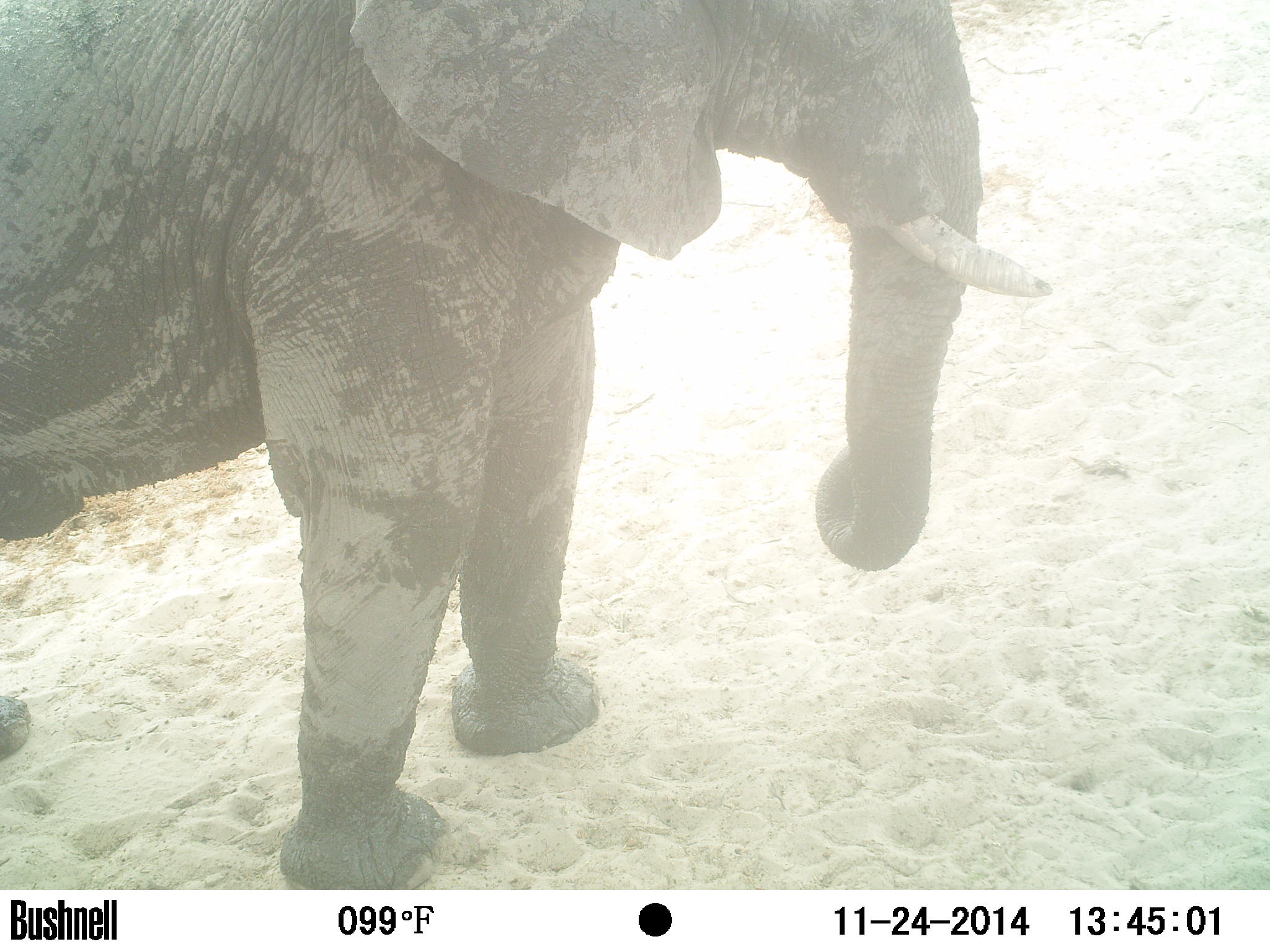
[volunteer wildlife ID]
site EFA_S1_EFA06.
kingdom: Animalia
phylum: Chordata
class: Mammalia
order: Proboscidea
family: Elephantidae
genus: Loxodonta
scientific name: Loxodonta africana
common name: african bush elephant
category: elephant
Elephant (african bush elephant) (Loxodonta africana), count 1. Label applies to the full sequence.